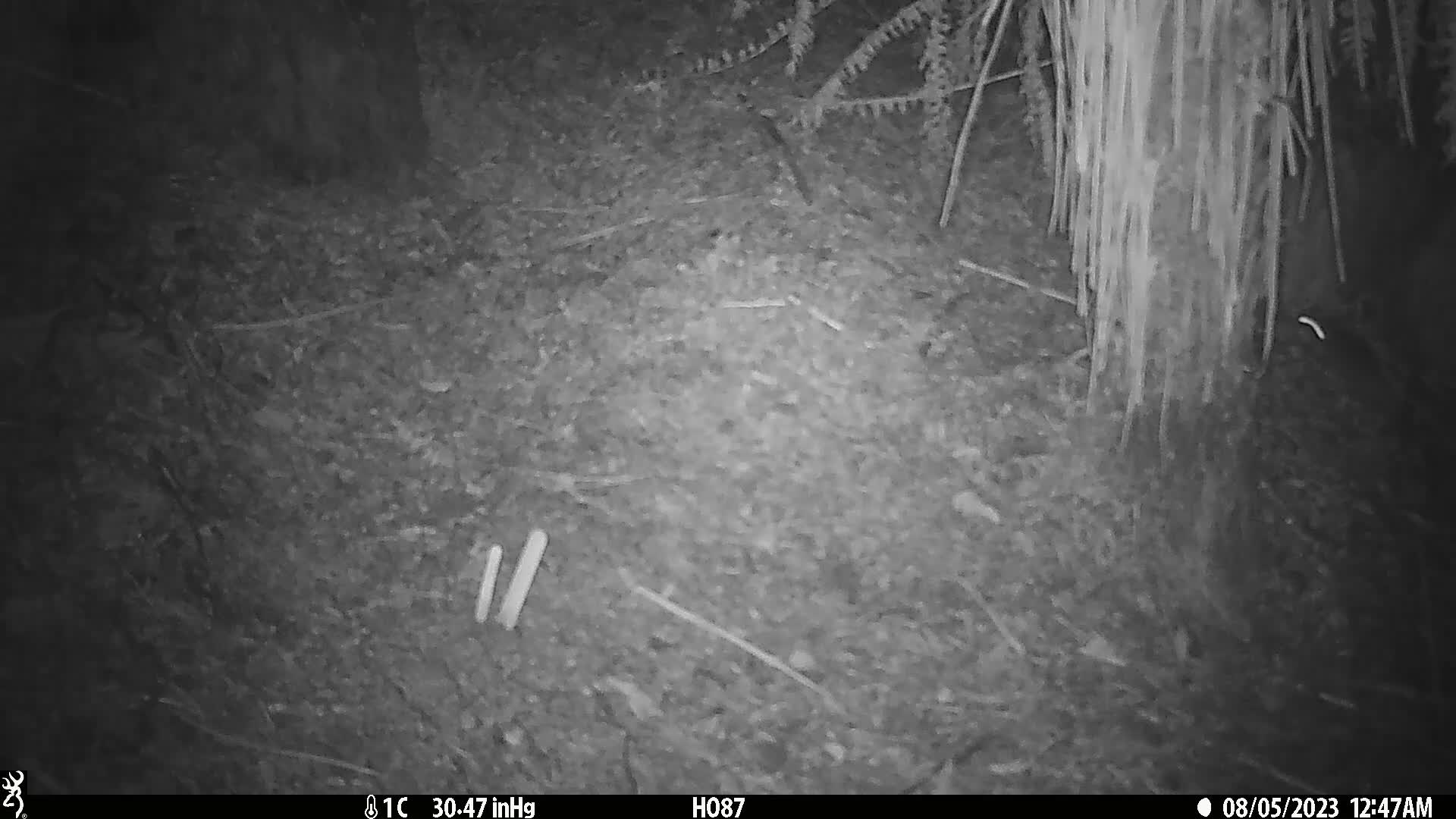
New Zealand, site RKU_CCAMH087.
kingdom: Animalia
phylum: Chordata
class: Mammalia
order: Rodentia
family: Muridae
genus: Rattus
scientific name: Rattus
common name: rat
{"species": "rat (Rattus)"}